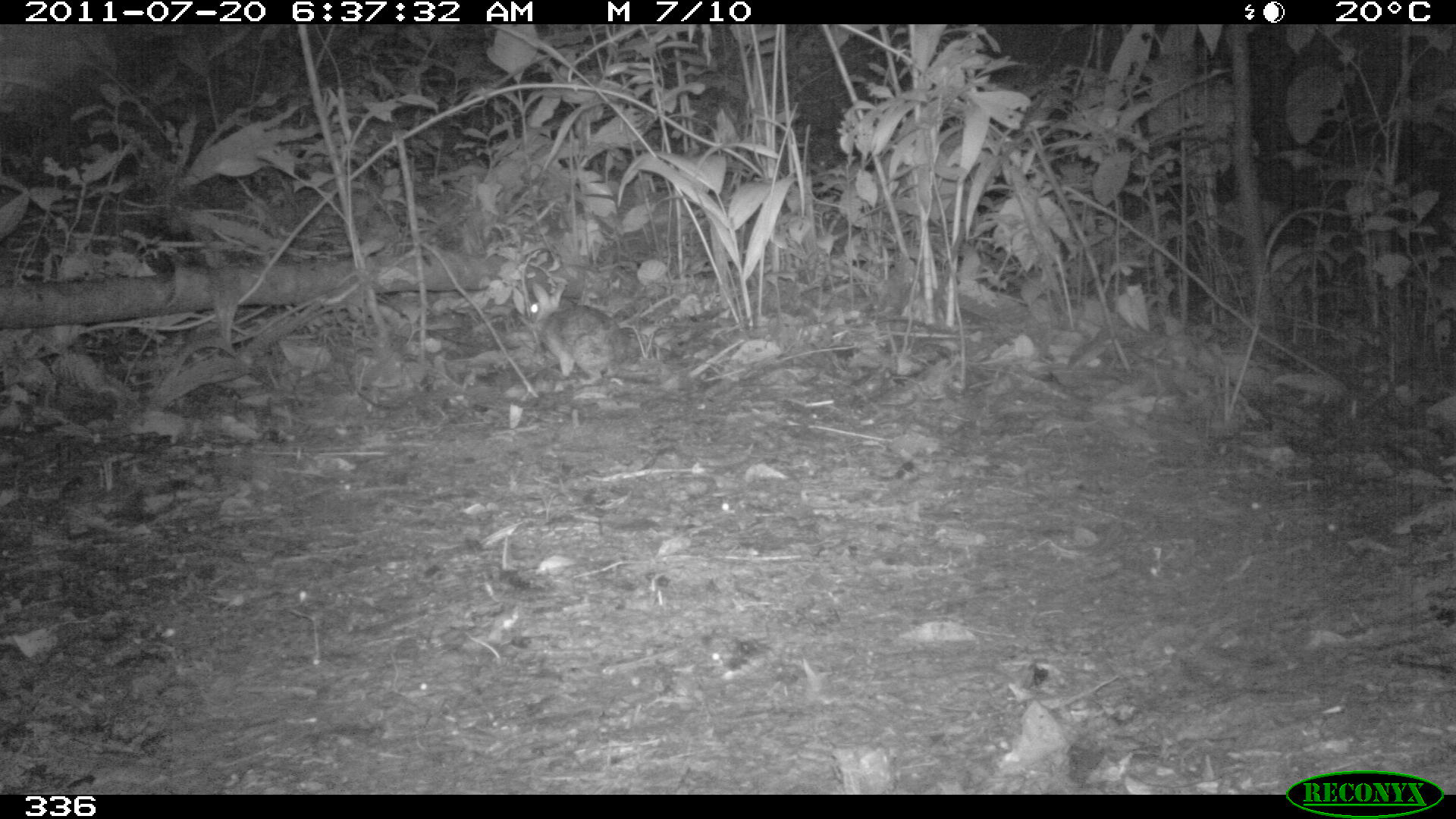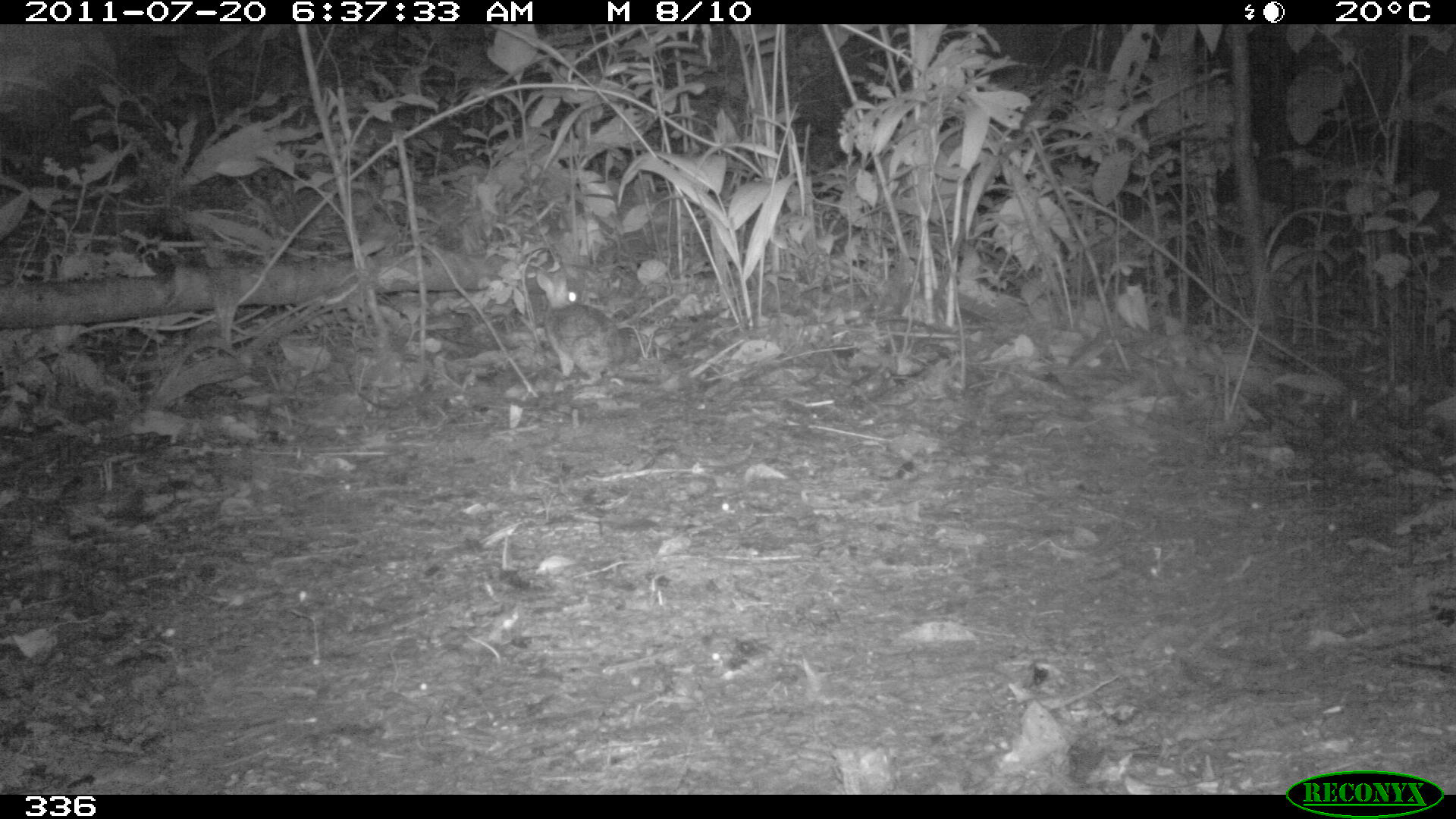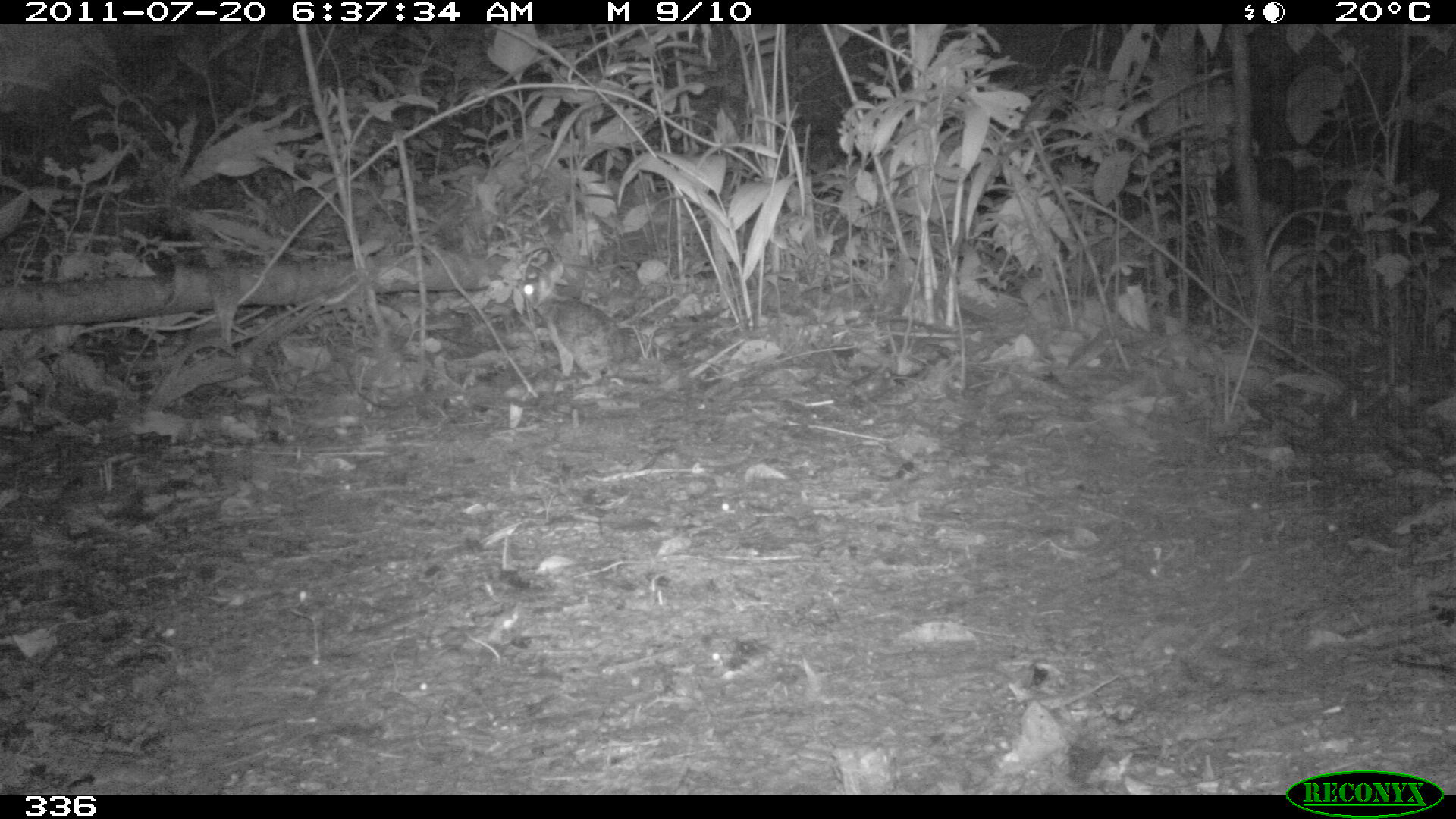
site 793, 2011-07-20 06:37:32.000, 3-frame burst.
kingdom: Animalia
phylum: Chordata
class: Mammalia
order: Lagomorpha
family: Leporidae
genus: Sylvilagus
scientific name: Sylvilagus brasiliensis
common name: tapeti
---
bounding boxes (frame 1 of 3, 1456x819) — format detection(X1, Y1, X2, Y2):
sylvilagus brasiliensis: detection(524, 282, 626, 383)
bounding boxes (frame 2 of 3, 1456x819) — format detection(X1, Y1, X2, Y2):
sylvilagus brasiliensis: detection(535, 270, 625, 383)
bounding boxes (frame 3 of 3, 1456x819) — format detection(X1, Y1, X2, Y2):
sylvilagus brasiliensis: detection(517, 261, 620, 383)